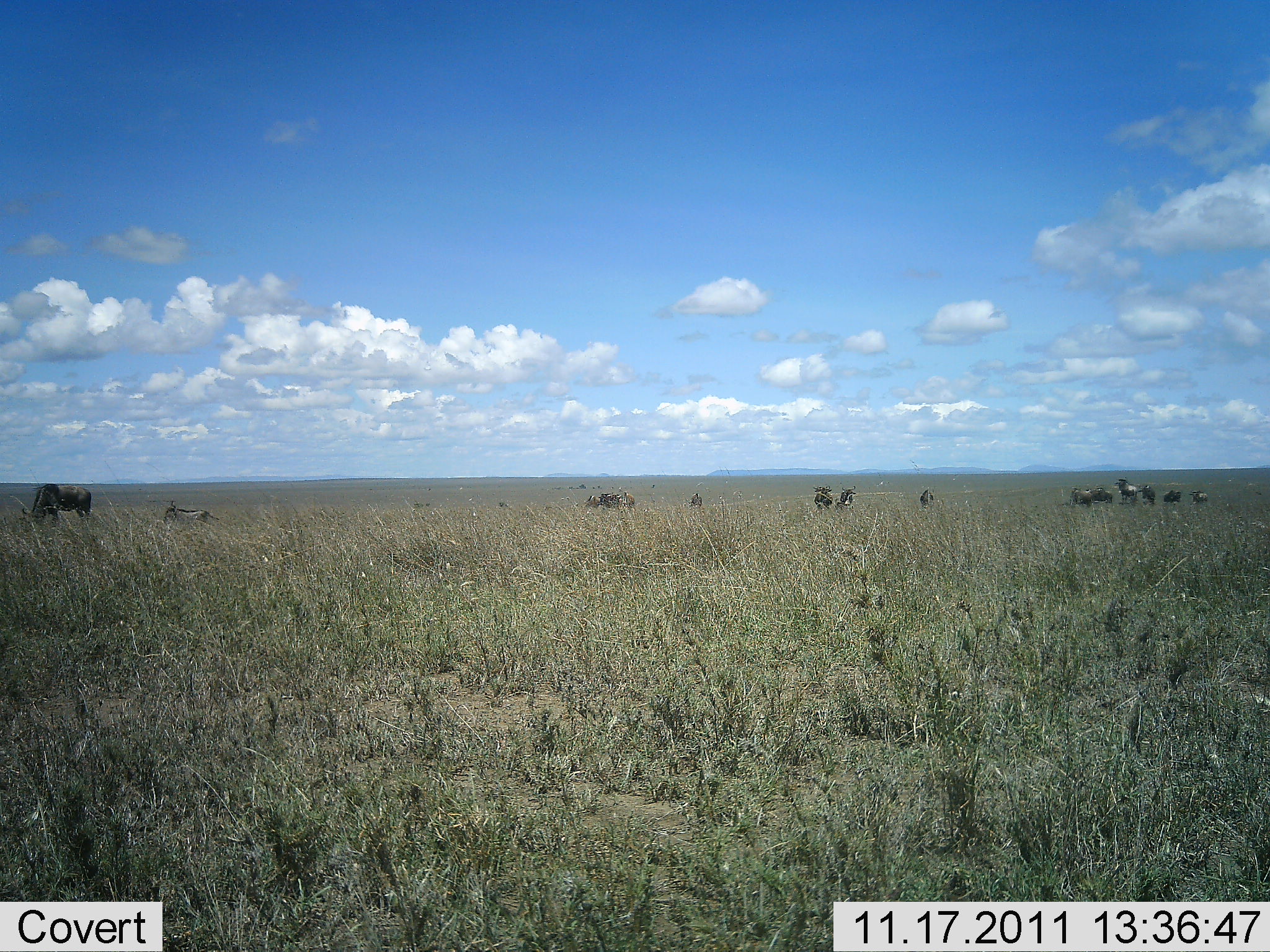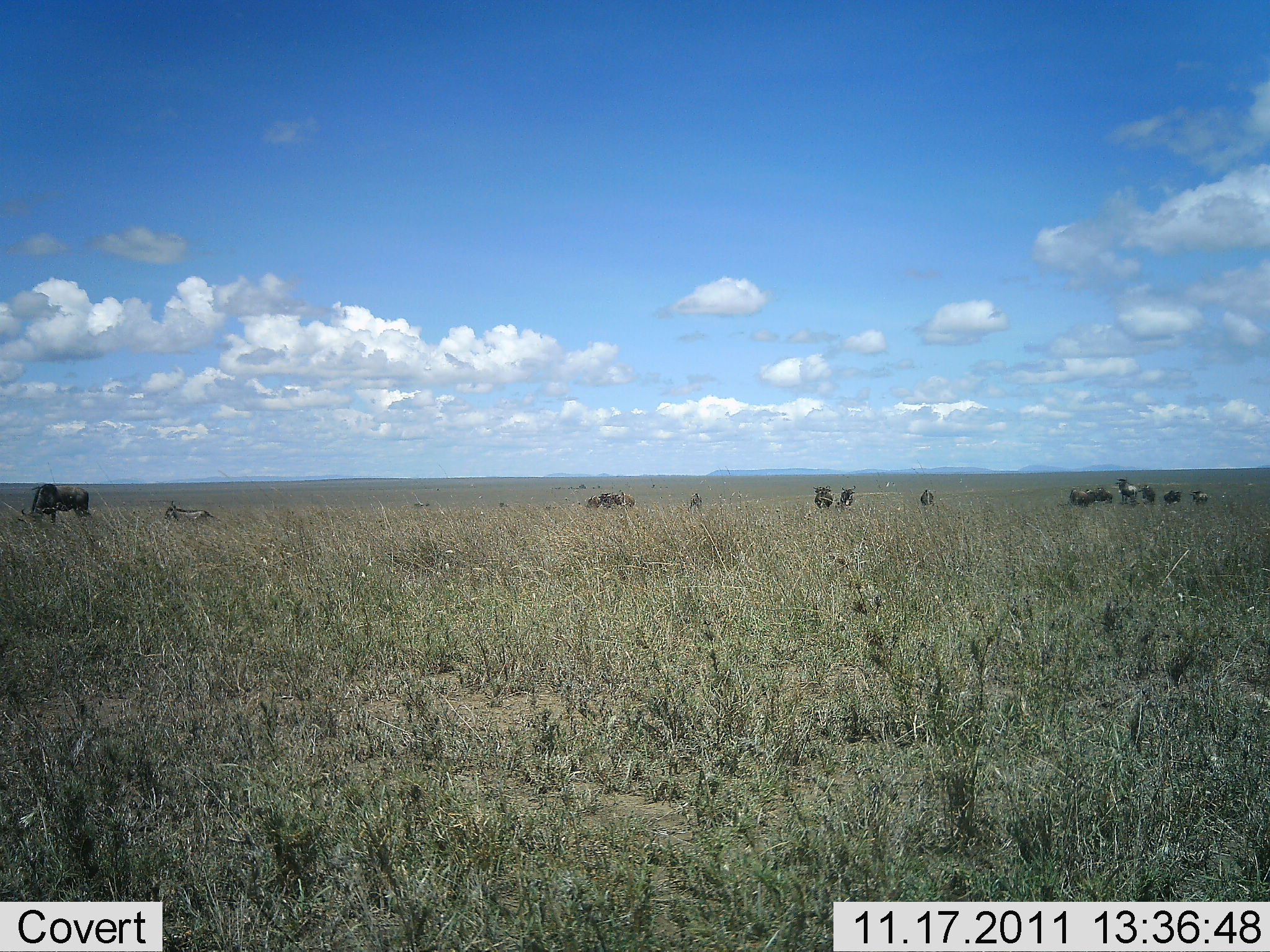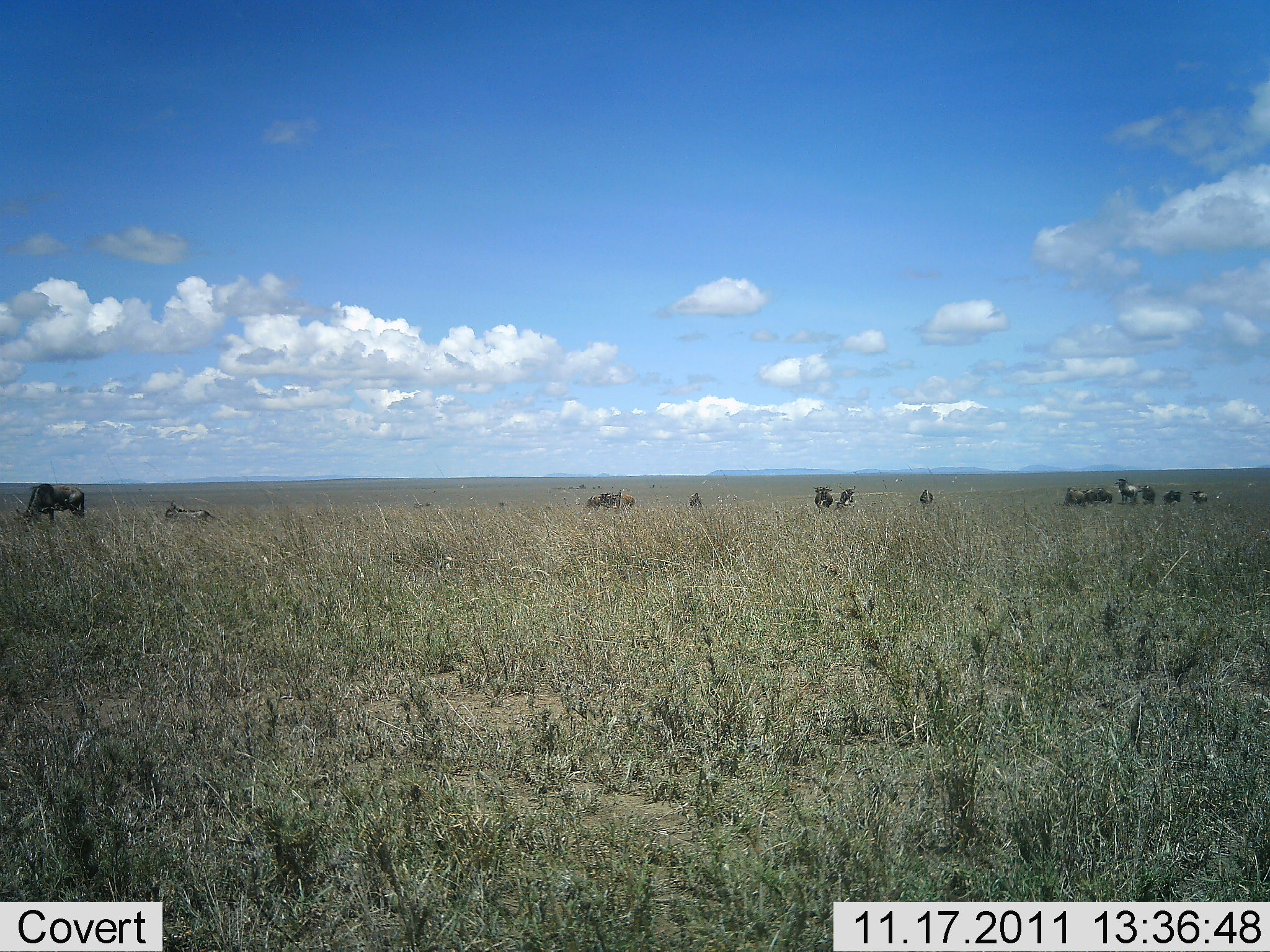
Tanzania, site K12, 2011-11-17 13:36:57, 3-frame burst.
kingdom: Animalia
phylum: Chordata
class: Mammalia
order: Artiodactyla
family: Bovidae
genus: Connochaetes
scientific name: Connochaetes taurinus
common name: blue wildebeest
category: wildebeest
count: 11-50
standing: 42%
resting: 17%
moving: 33%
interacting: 0%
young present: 0%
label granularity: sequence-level